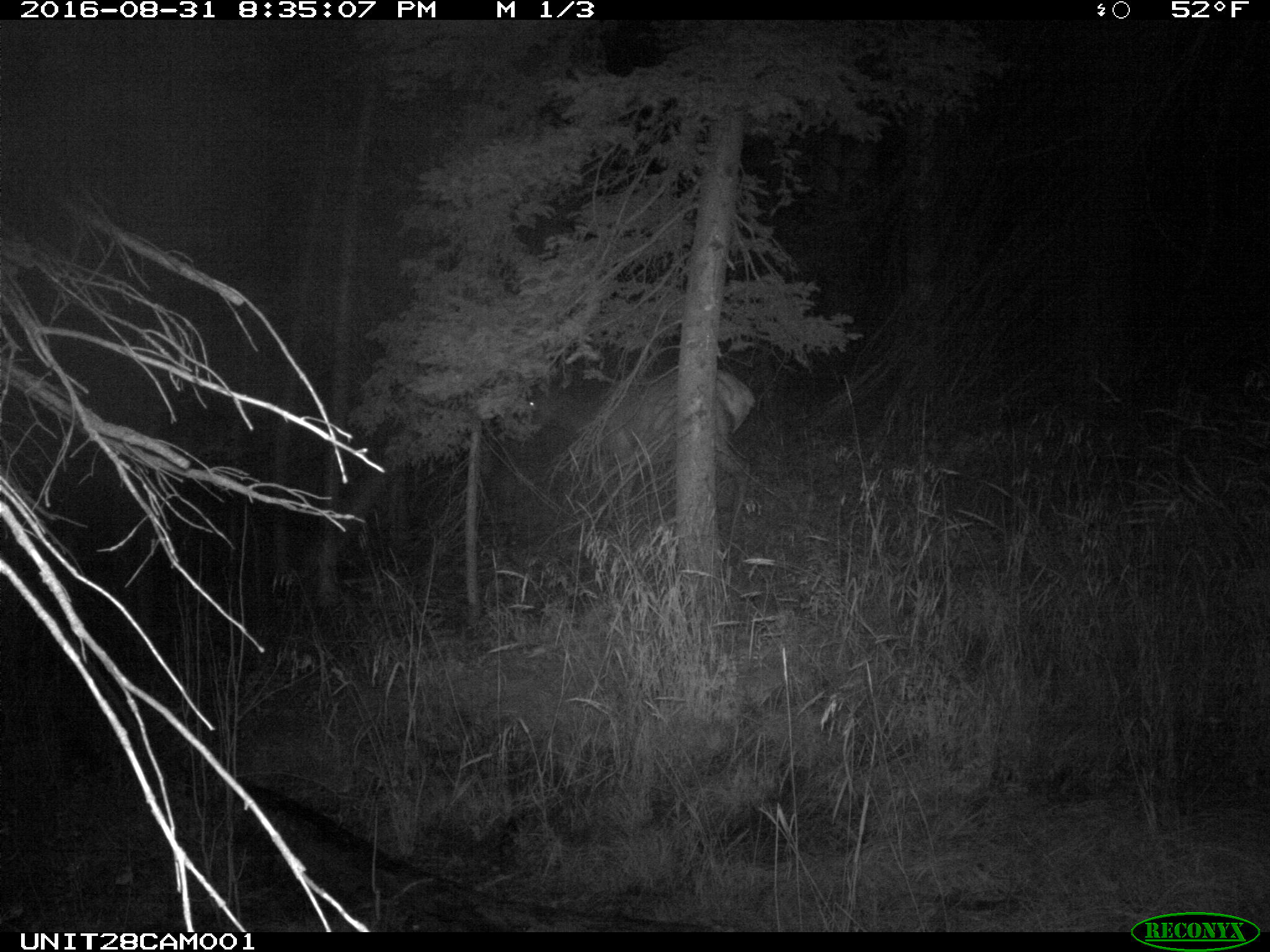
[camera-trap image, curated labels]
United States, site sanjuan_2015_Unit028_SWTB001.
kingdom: Animalia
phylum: Chordata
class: Mammalia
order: Artiodactyla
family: Cervidae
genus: Cervus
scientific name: Cervus elaphus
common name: red deer